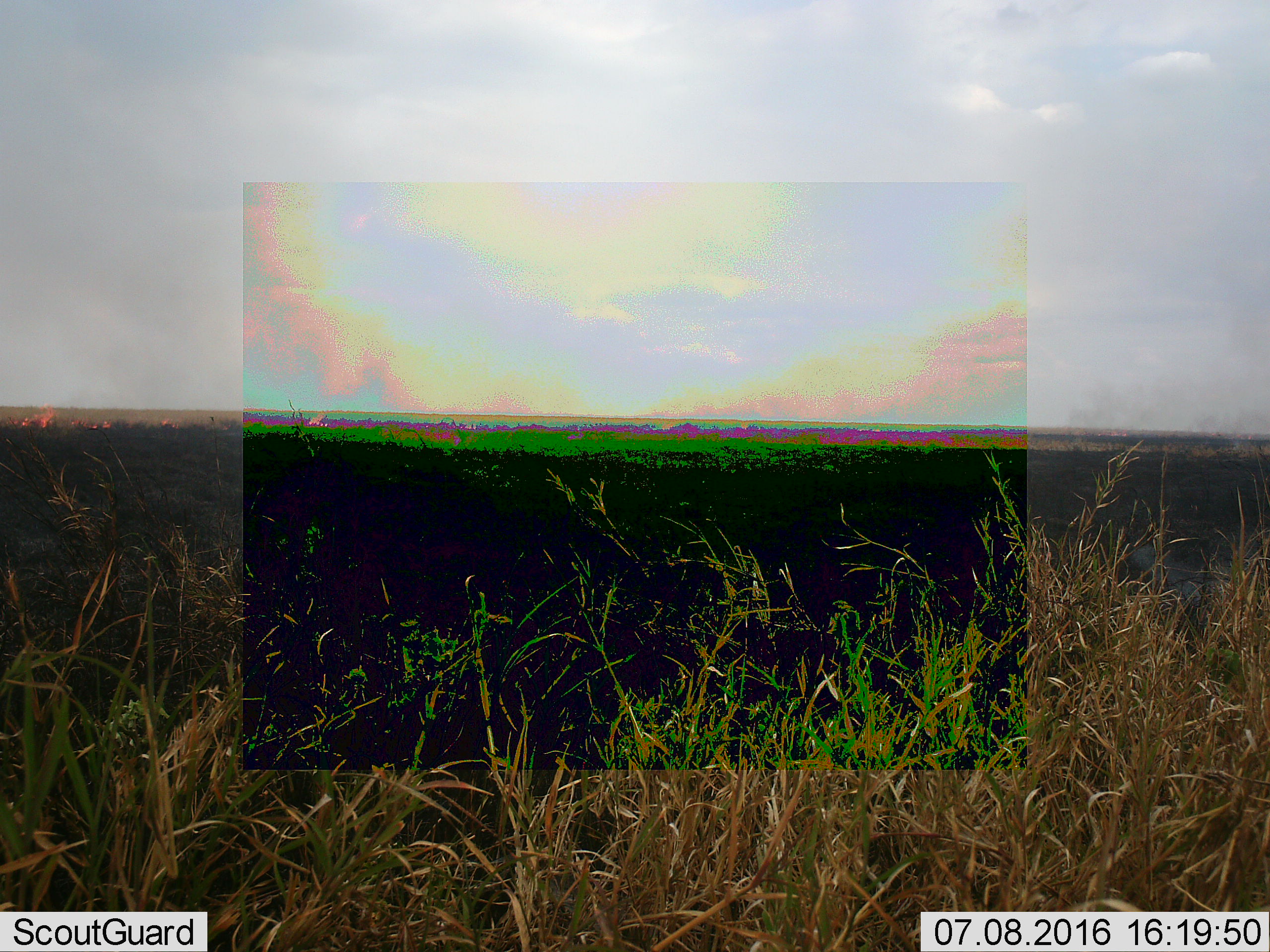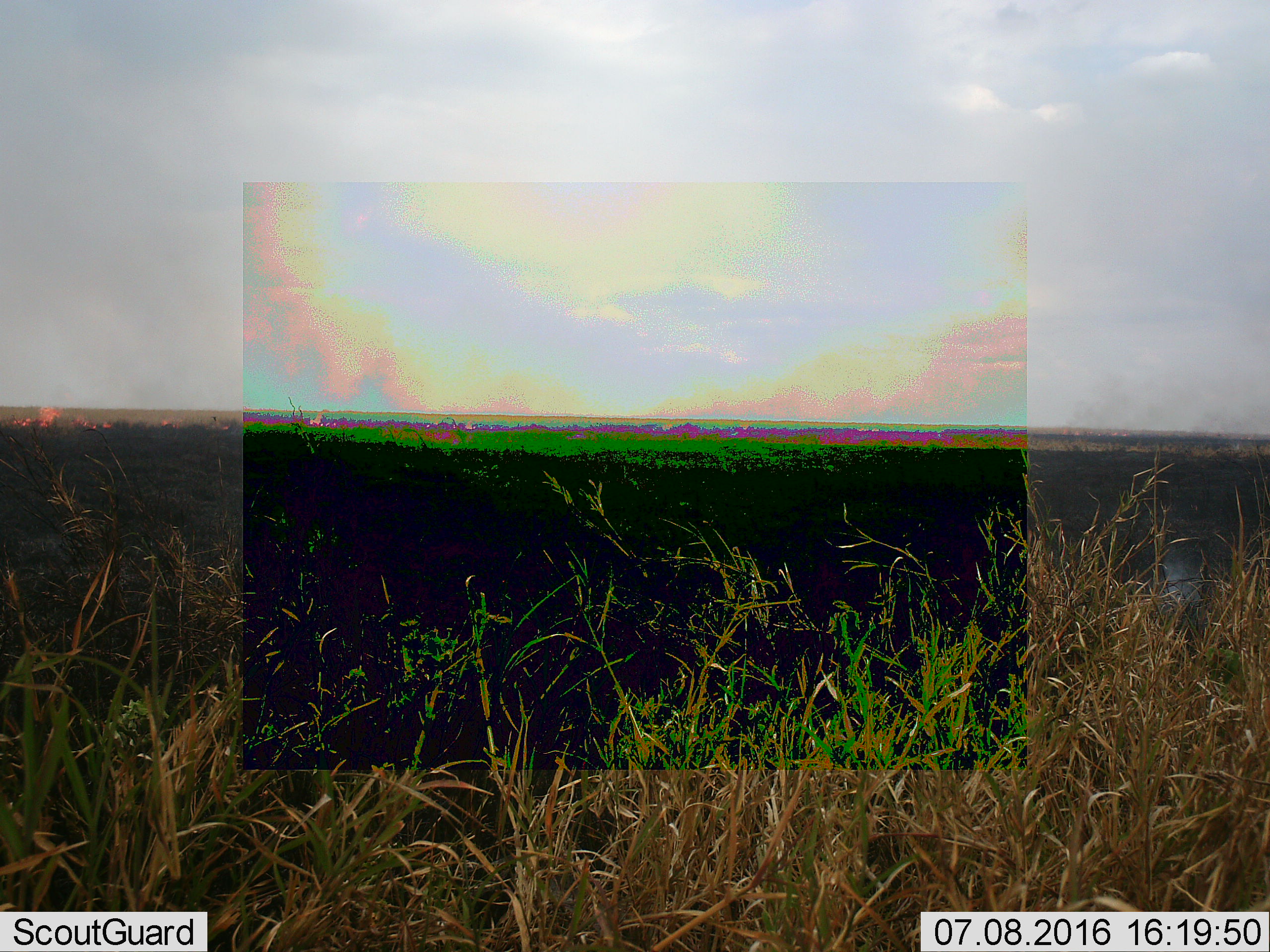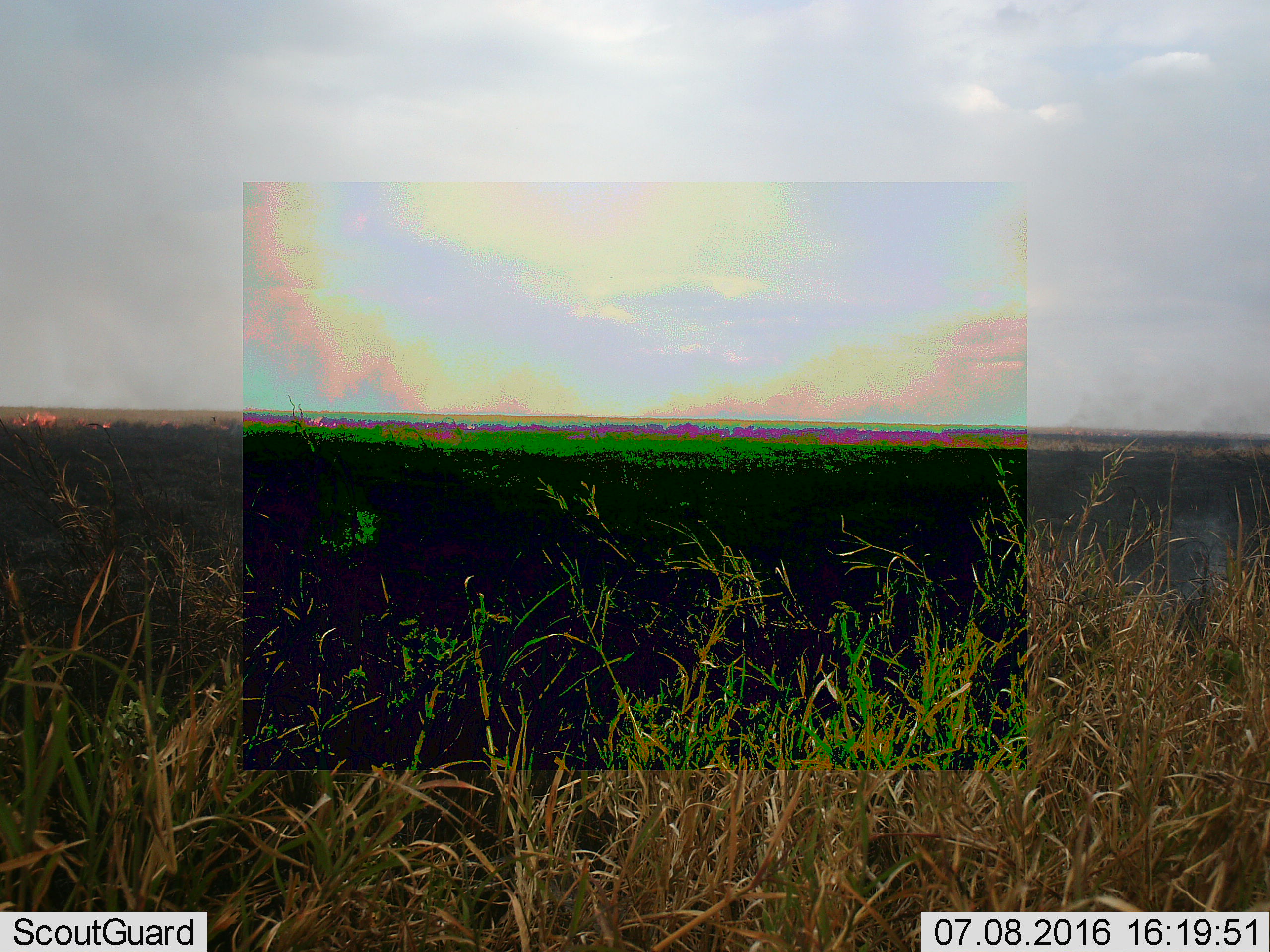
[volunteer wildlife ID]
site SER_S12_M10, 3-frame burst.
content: unidentified animal